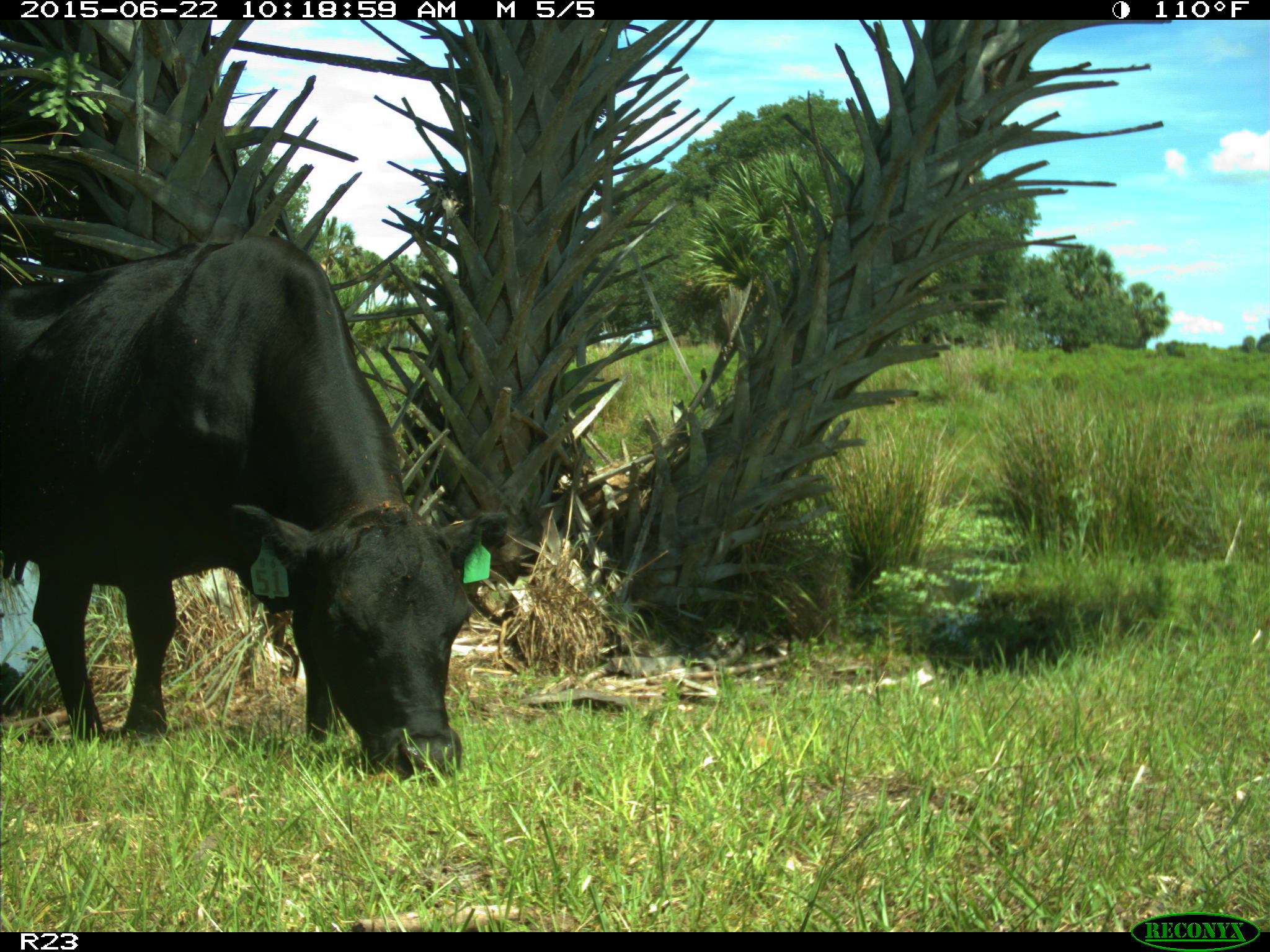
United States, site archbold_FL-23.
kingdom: Animalia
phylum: Chordata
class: Mammalia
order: Artiodactyla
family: Bovidae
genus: Bos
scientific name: Bos taurus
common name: domestic cow